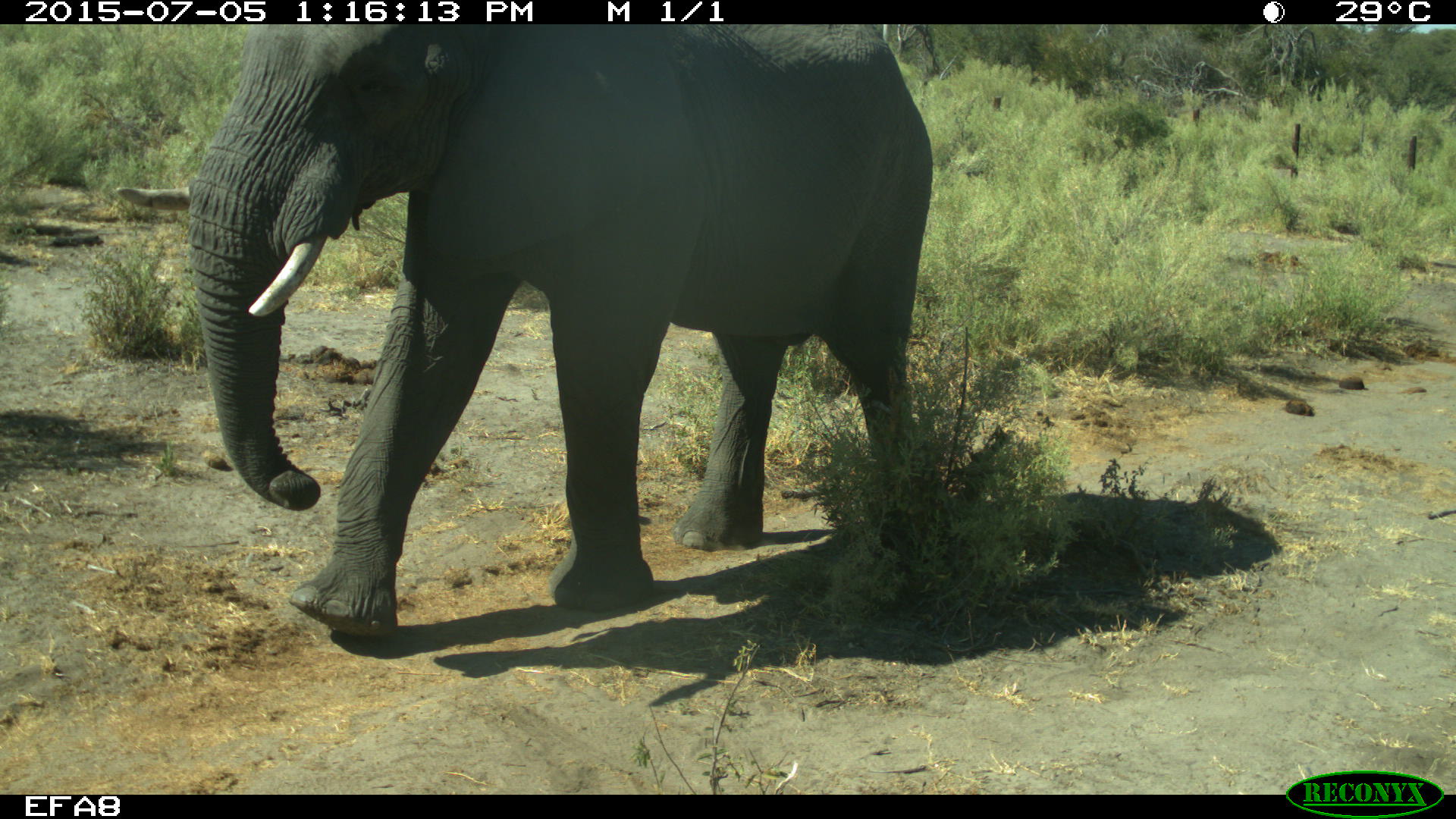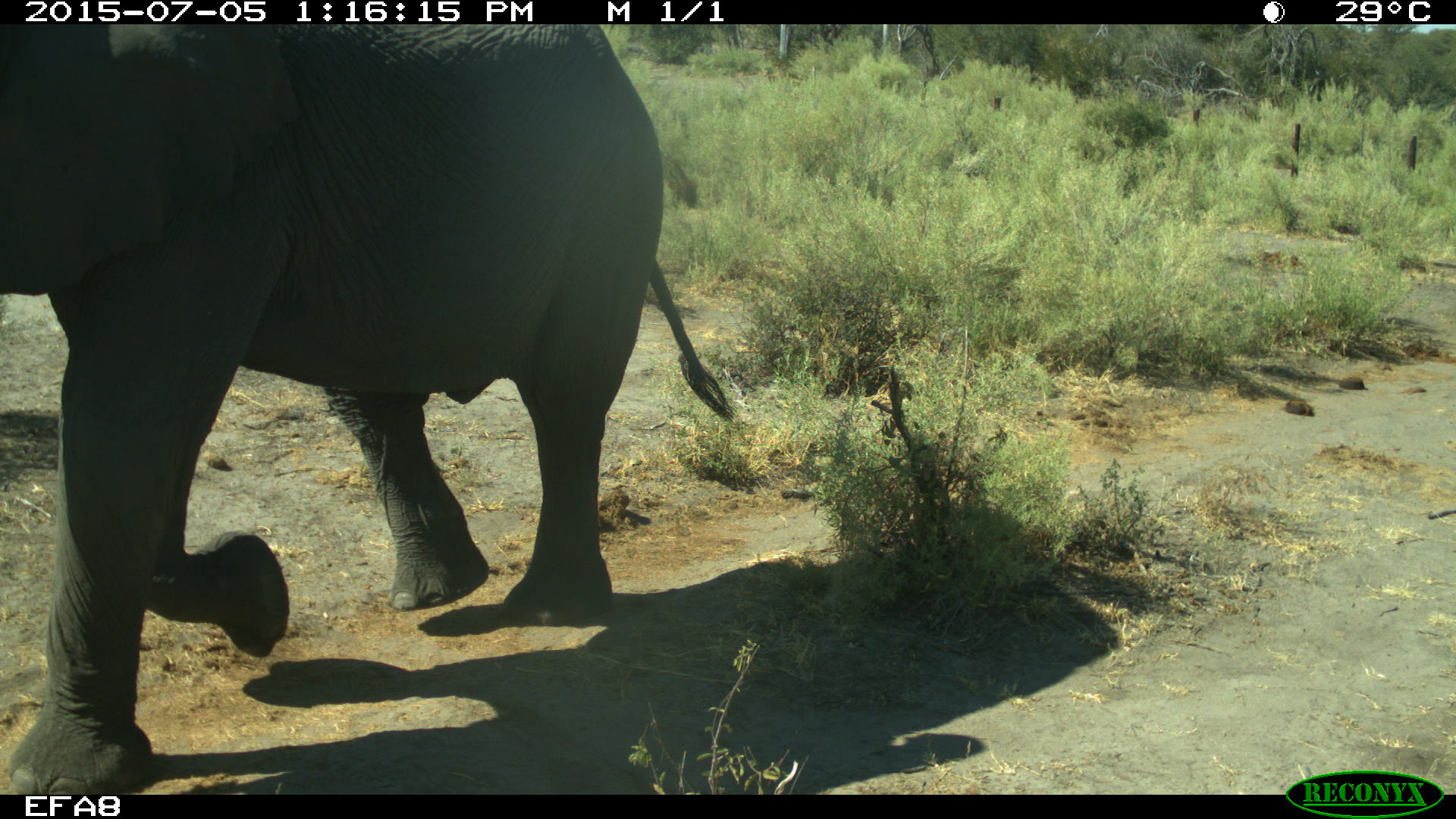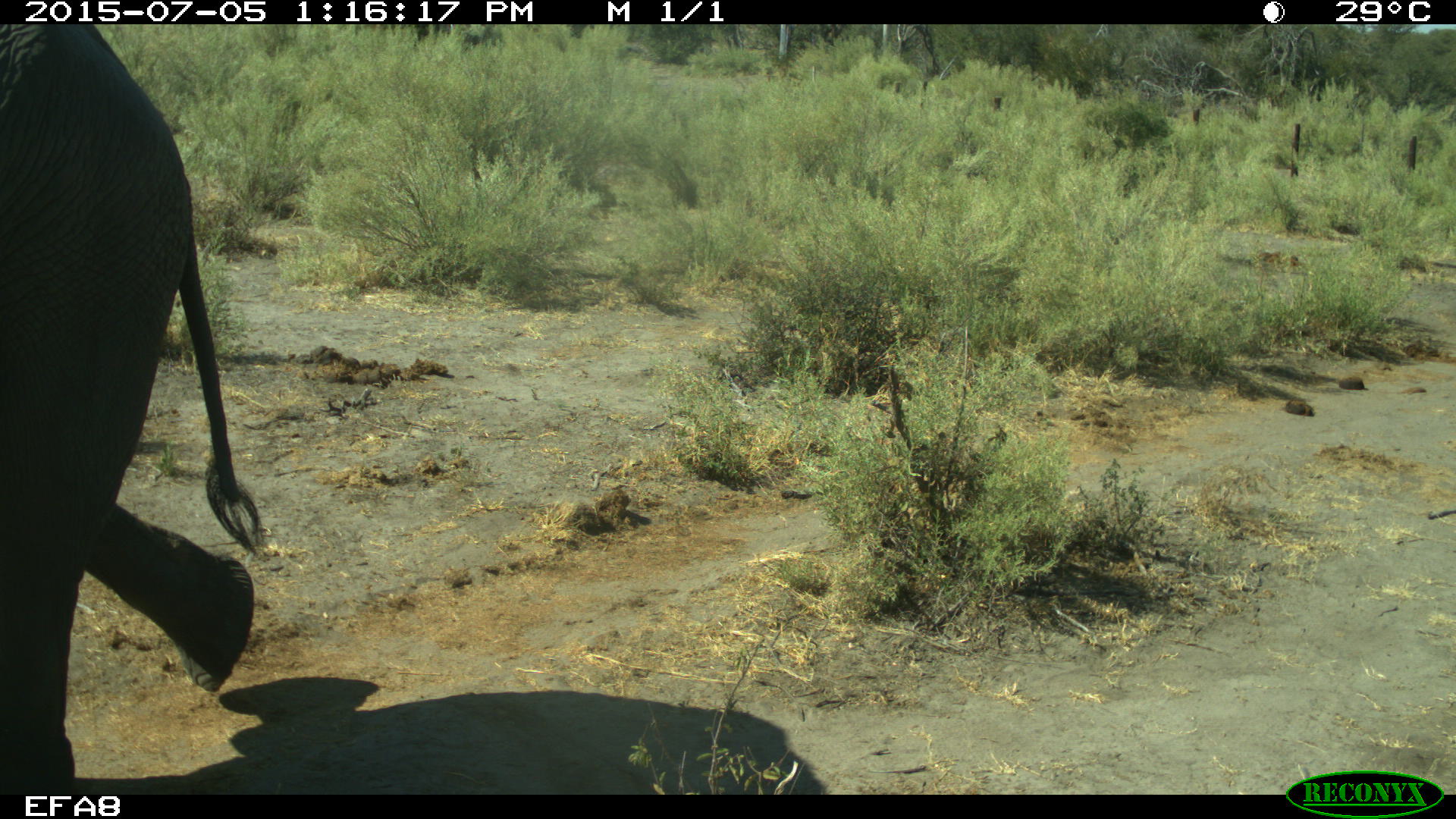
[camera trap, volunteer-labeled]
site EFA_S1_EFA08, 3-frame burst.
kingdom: Animalia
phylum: Chordata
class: Mammalia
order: Proboscidea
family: Elephantidae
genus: Loxodonta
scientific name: Loxodonta africana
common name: african bush elephant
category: elephant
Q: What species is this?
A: Elephant (african bush elephant) (Loxodonta africana).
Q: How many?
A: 1.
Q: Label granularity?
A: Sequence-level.